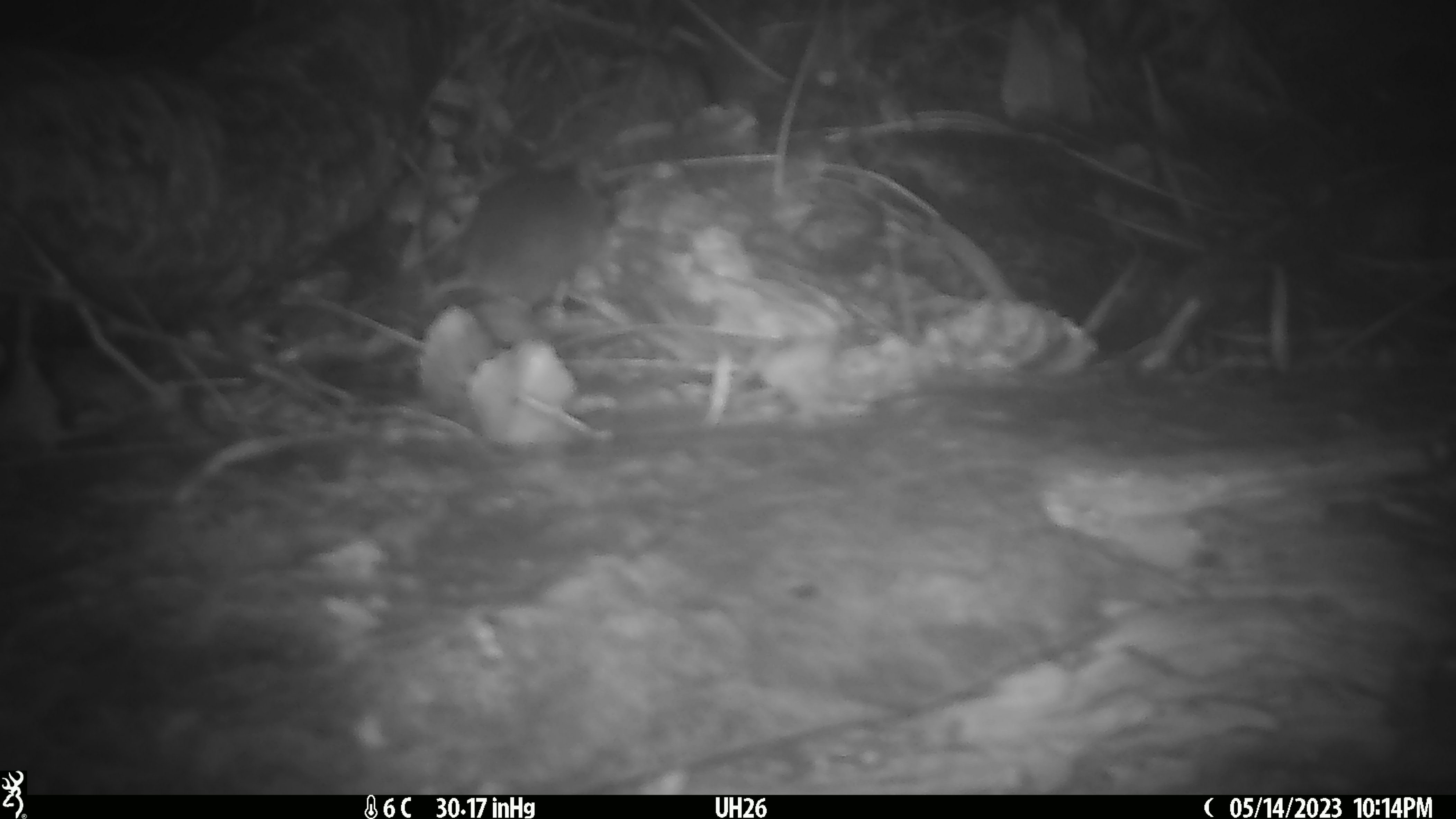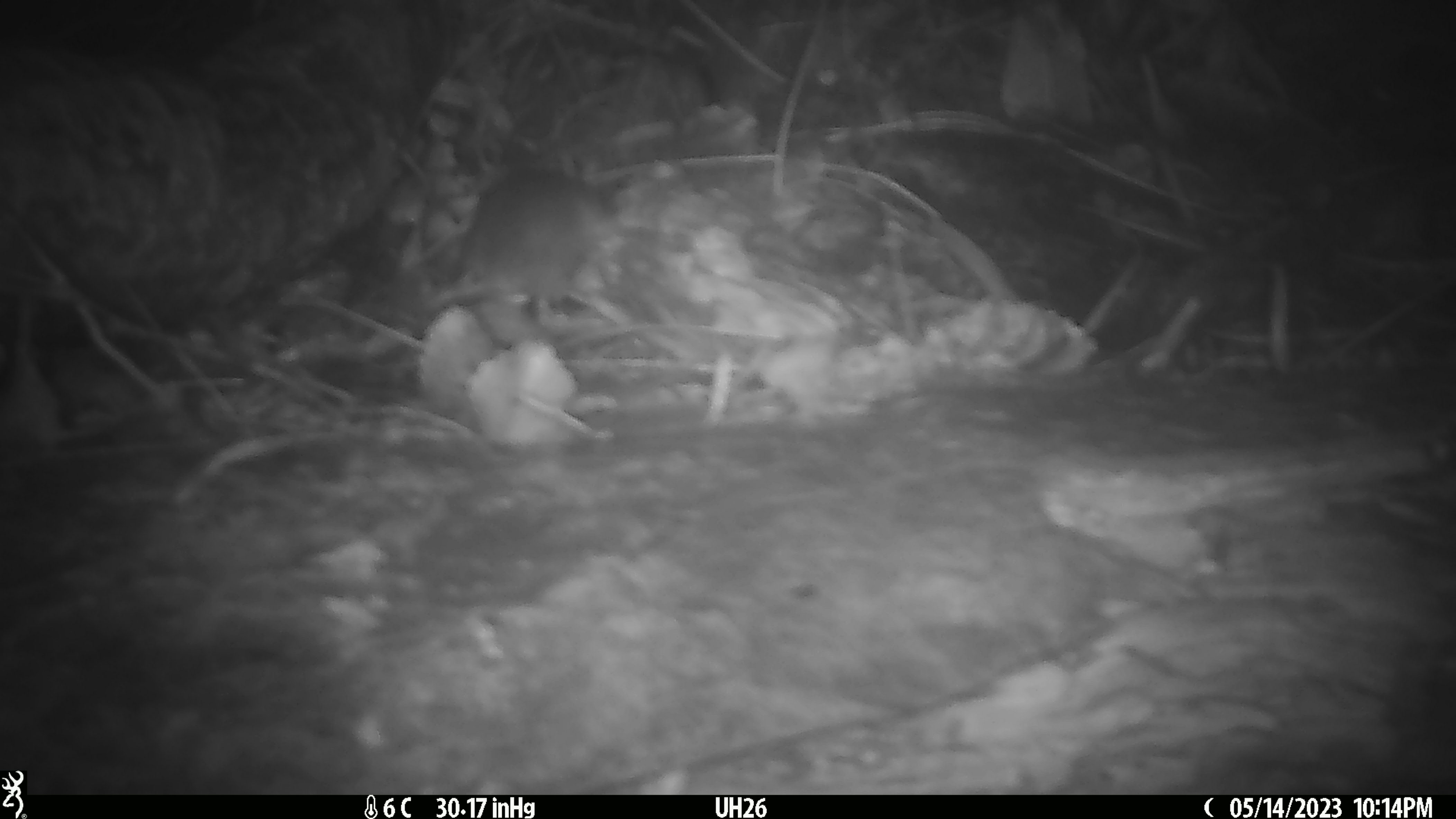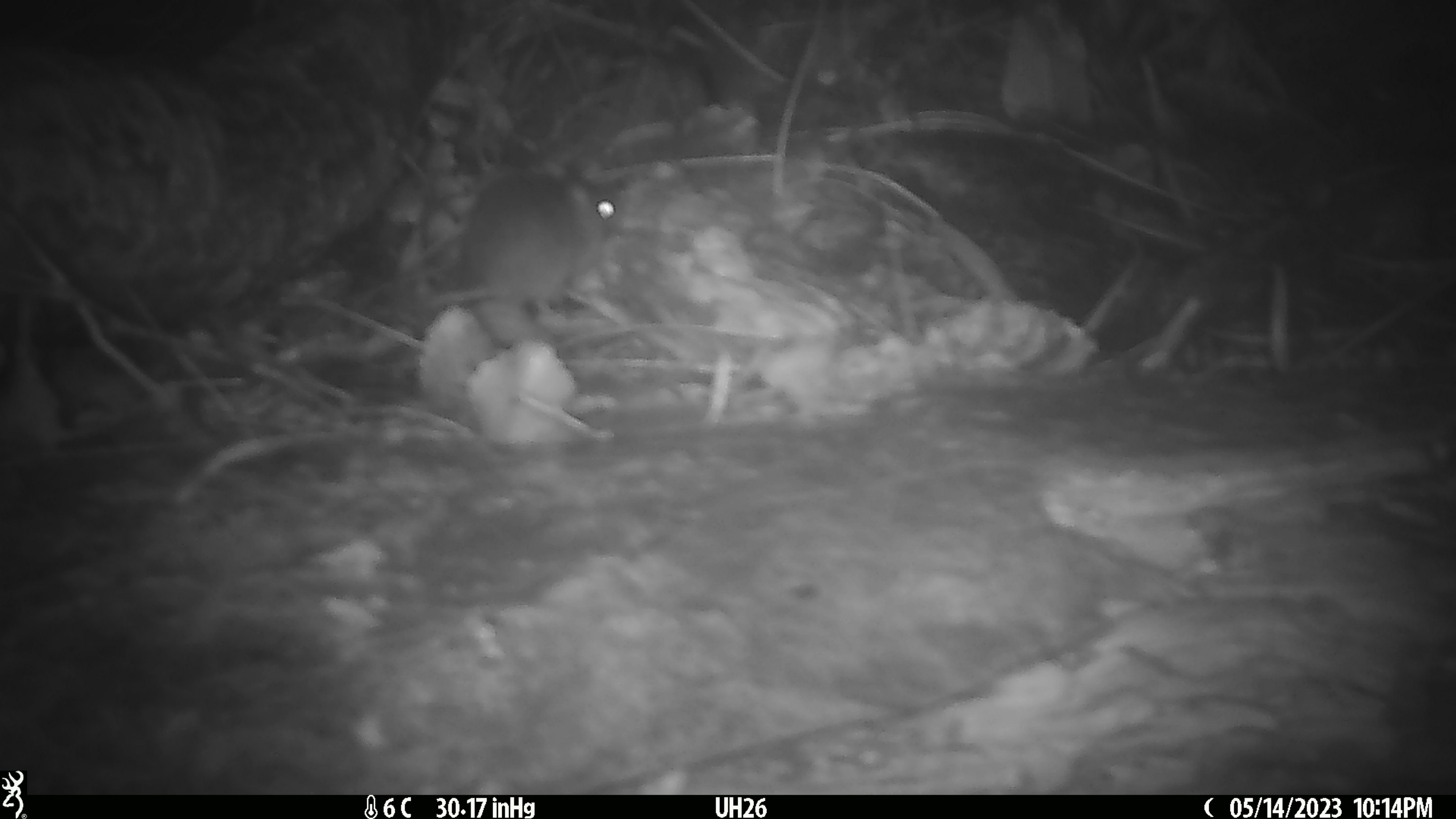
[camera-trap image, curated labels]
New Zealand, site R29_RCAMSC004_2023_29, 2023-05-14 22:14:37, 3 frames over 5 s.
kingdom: Animalia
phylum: Chordata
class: Mammalia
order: Rodentia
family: Muridae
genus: Mus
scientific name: Mus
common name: mouse